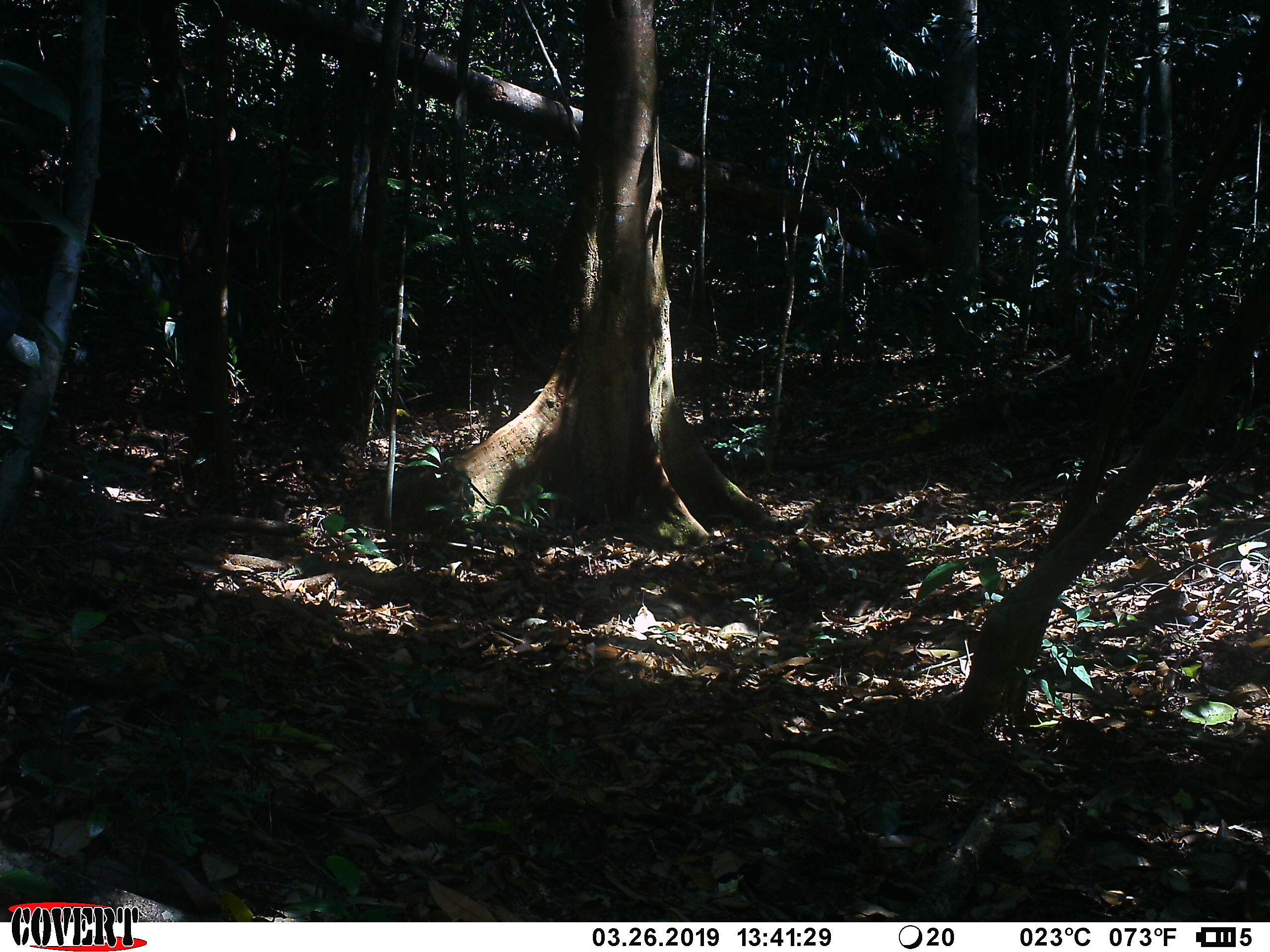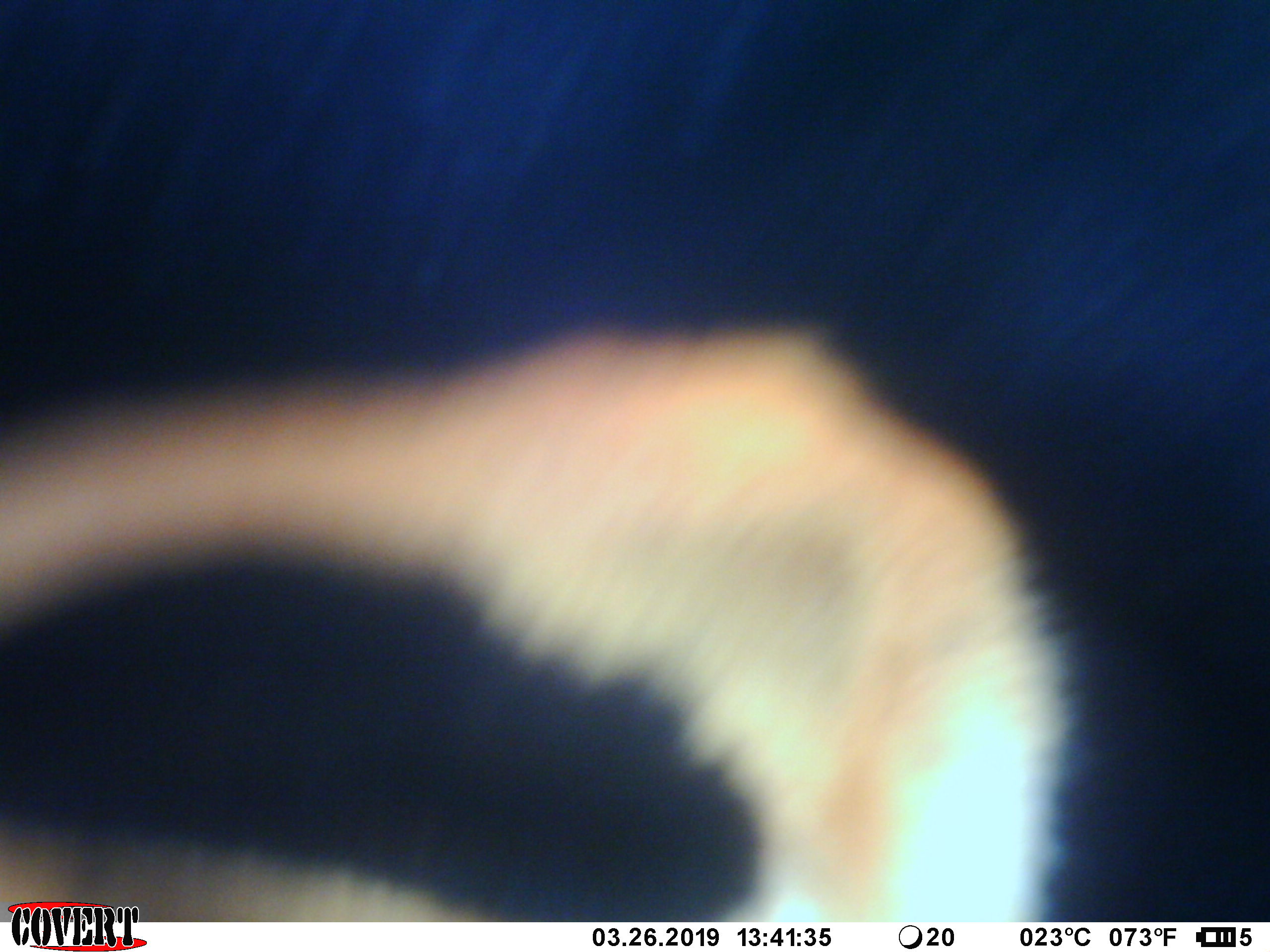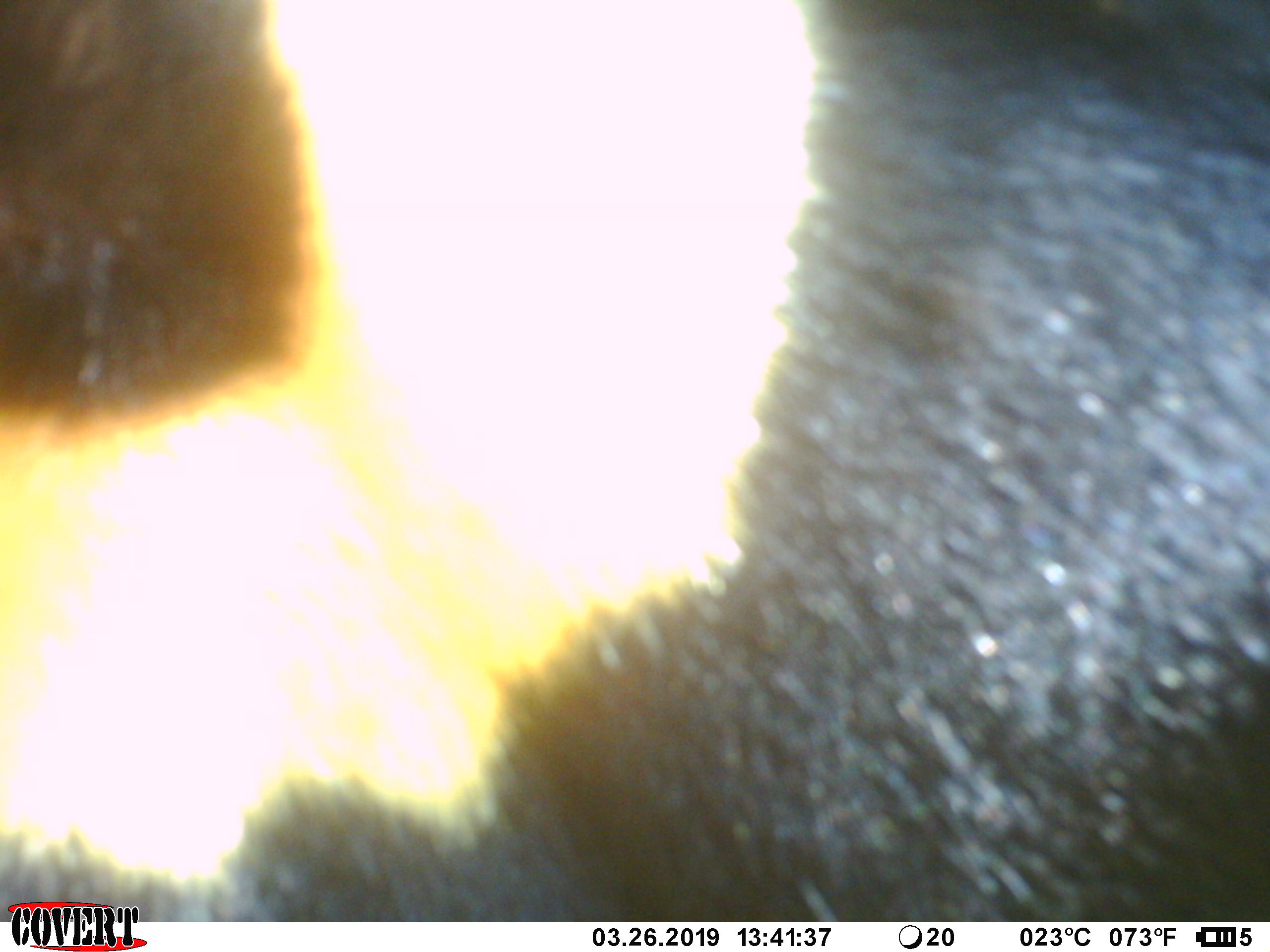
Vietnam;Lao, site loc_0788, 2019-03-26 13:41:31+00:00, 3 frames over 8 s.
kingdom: Animalia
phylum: Chordata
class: Mammalia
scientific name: Mammalia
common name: mammal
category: unidentified mammal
Unidentified mammal (mammal) (Mammalia). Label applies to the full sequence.